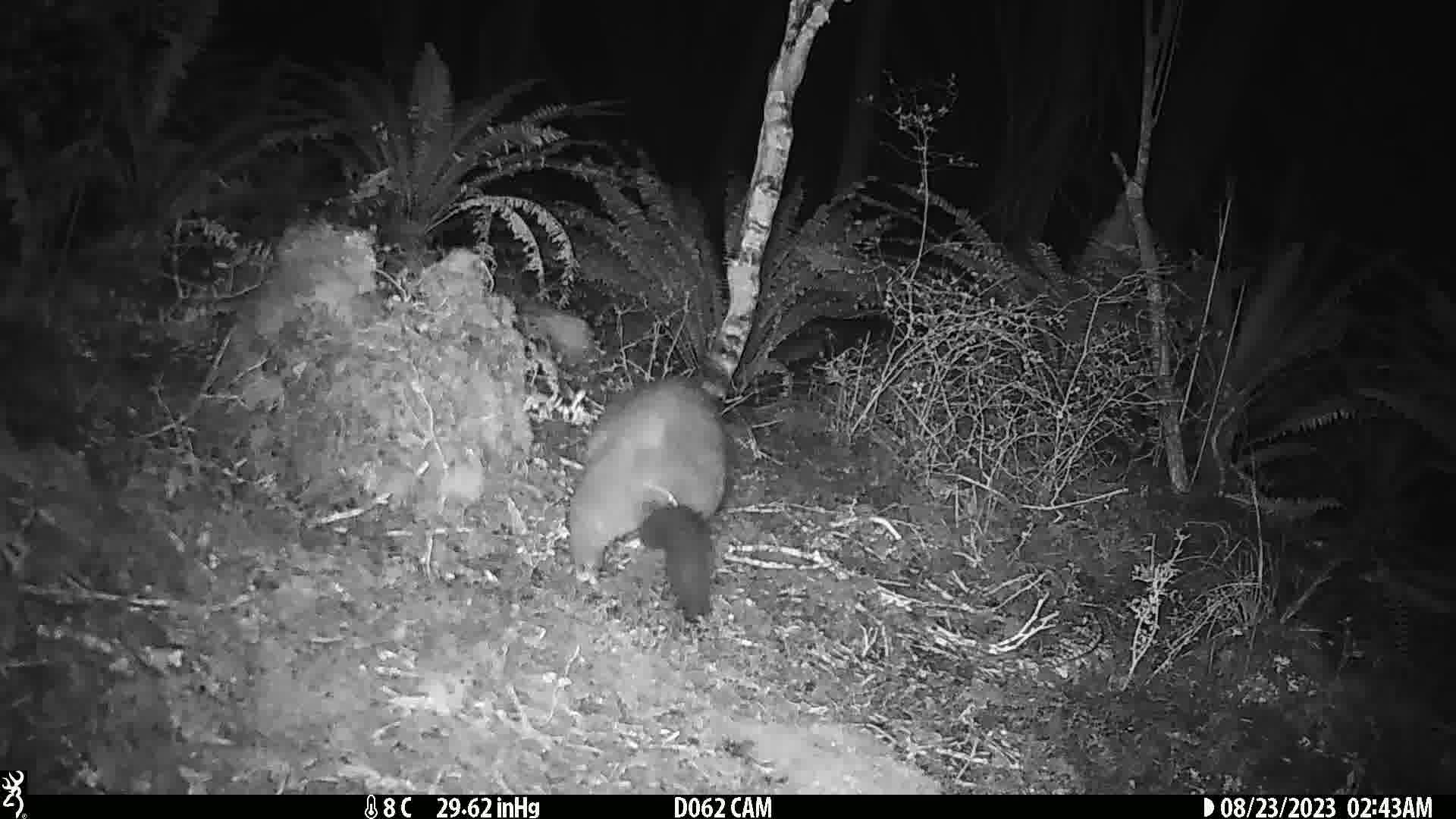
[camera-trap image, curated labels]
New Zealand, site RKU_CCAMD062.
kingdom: Animalia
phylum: Chordata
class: Mammalia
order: Diprotodontia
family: Phalangeridae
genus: Trichosurus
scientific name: Trichosurus vulpecula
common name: common brushtail possum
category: possum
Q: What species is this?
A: Possum (common brushtail possum) (Trichosurus vulpecula).